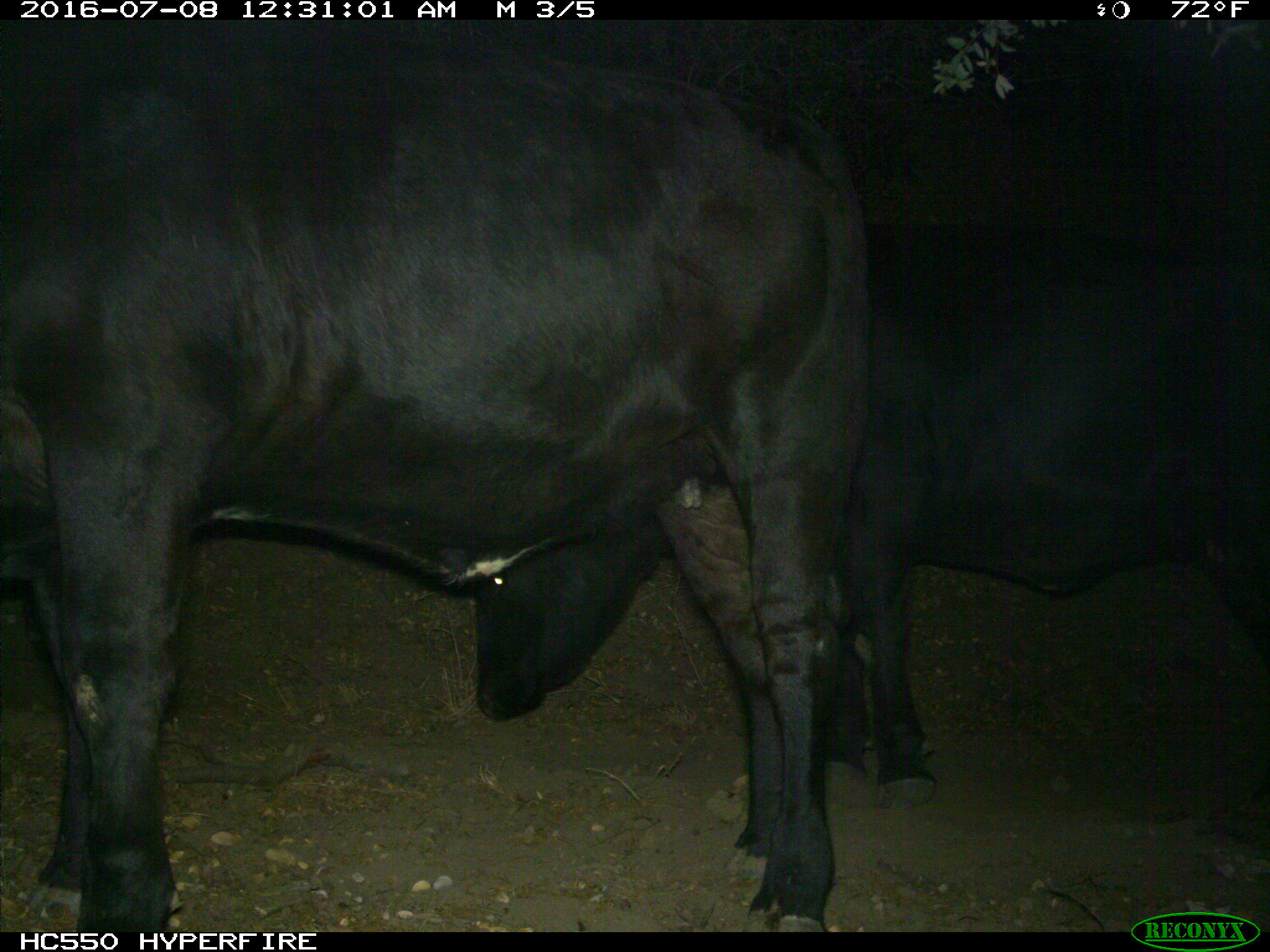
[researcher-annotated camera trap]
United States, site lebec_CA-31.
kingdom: Animalia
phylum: Chordata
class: Mammalia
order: Artiodactyla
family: Bovidae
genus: Bos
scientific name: Bos taurus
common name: domestic cow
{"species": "Bos taurus (domestic cow)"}